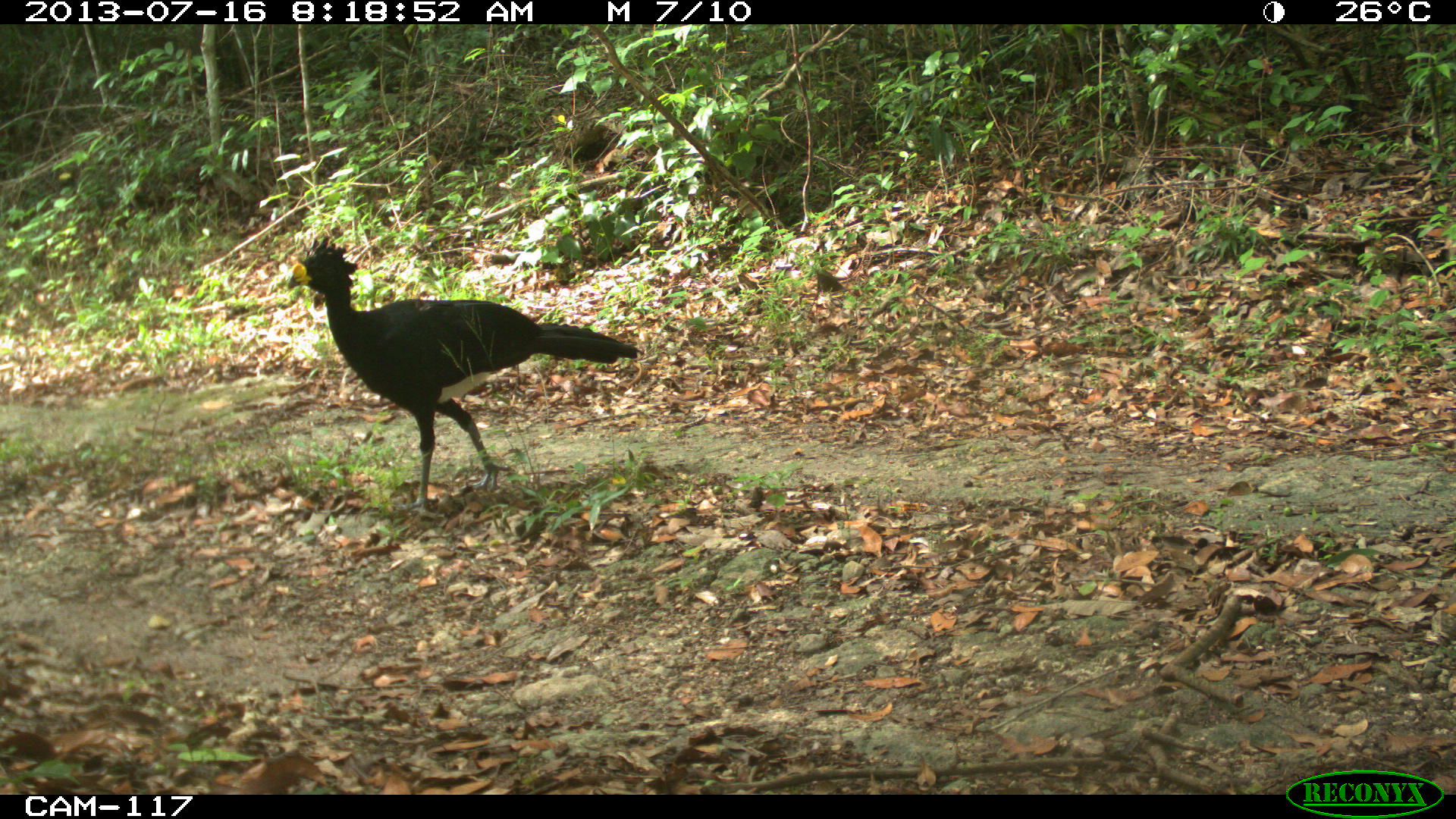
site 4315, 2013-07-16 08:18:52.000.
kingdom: Animalia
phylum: Chordata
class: Aves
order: Galliformes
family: Cracidae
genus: Crax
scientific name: Crax rubra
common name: great curassow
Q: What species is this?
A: Crax rubra (great curassow).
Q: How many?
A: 1.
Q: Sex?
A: Male.